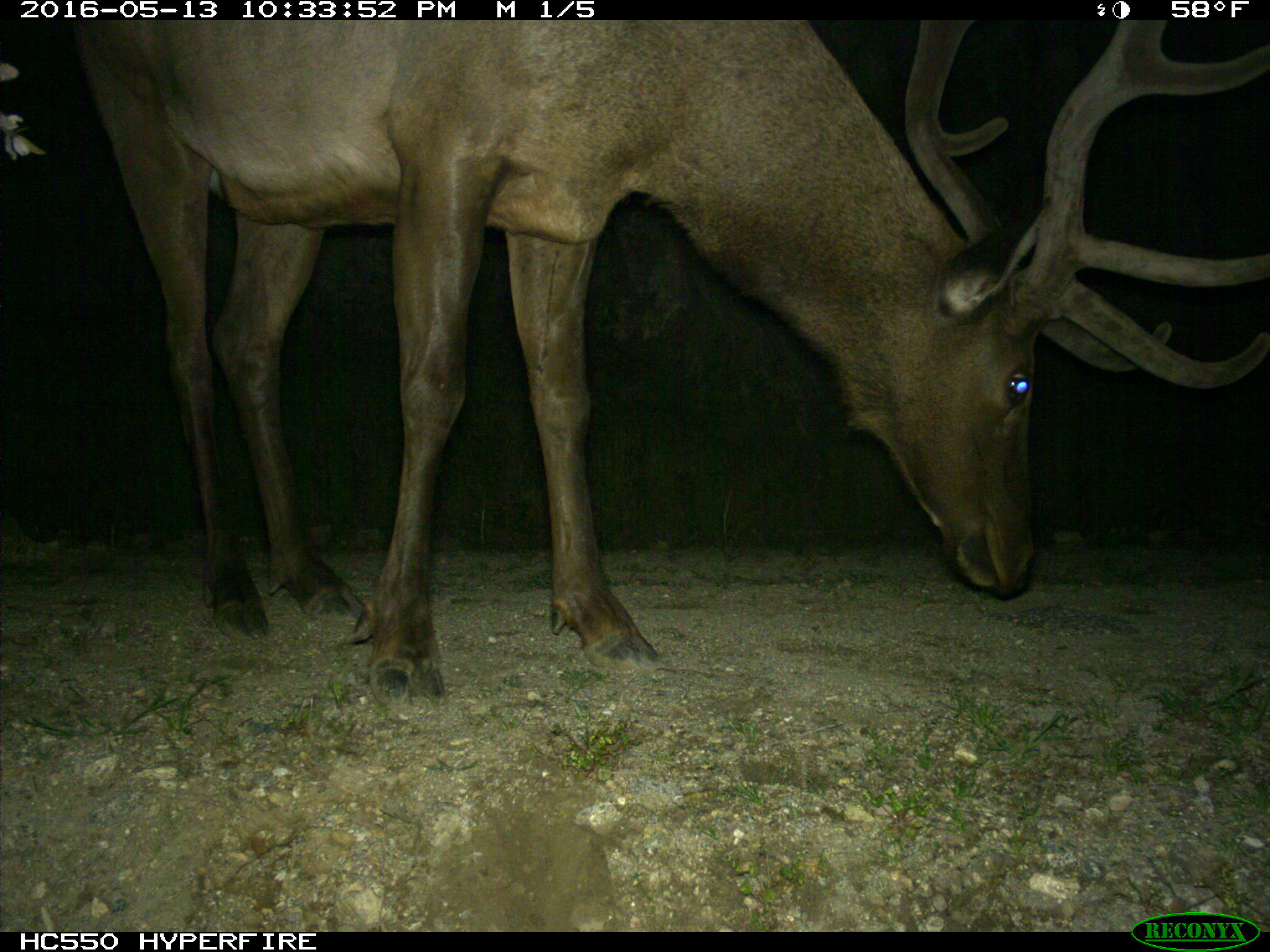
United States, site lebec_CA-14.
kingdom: Animalia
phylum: Chordata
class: Mammalia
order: Artiodactyla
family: Cervidae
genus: Cervus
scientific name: Cervus canadensis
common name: elk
Cervus canadensis (elk).